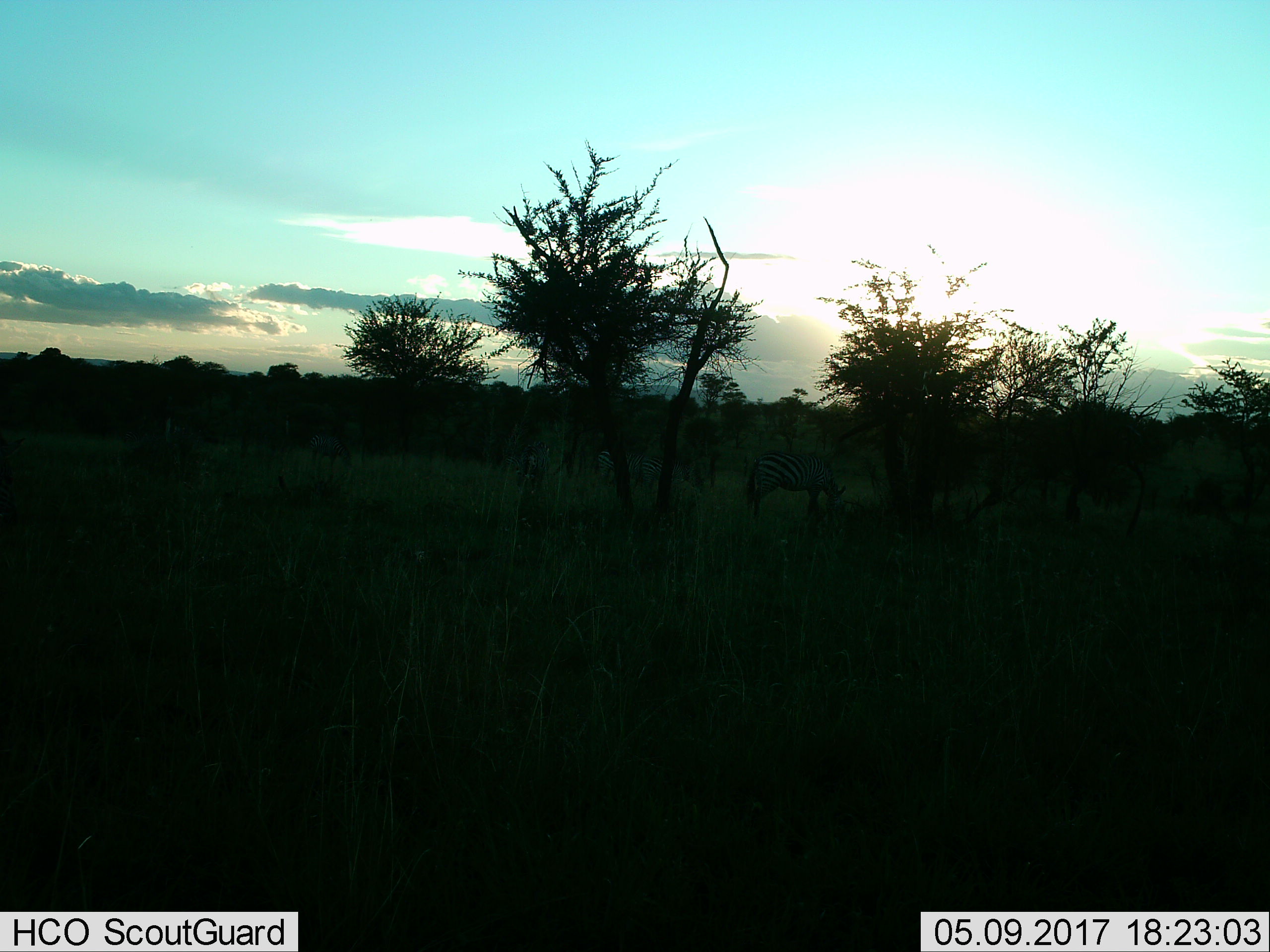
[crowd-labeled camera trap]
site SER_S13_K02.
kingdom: Animalia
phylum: Chordata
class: Mammalia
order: Perissodactyla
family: Equidae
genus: Equus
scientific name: Equus quagga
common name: plains zebra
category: zebraplains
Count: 4.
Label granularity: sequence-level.